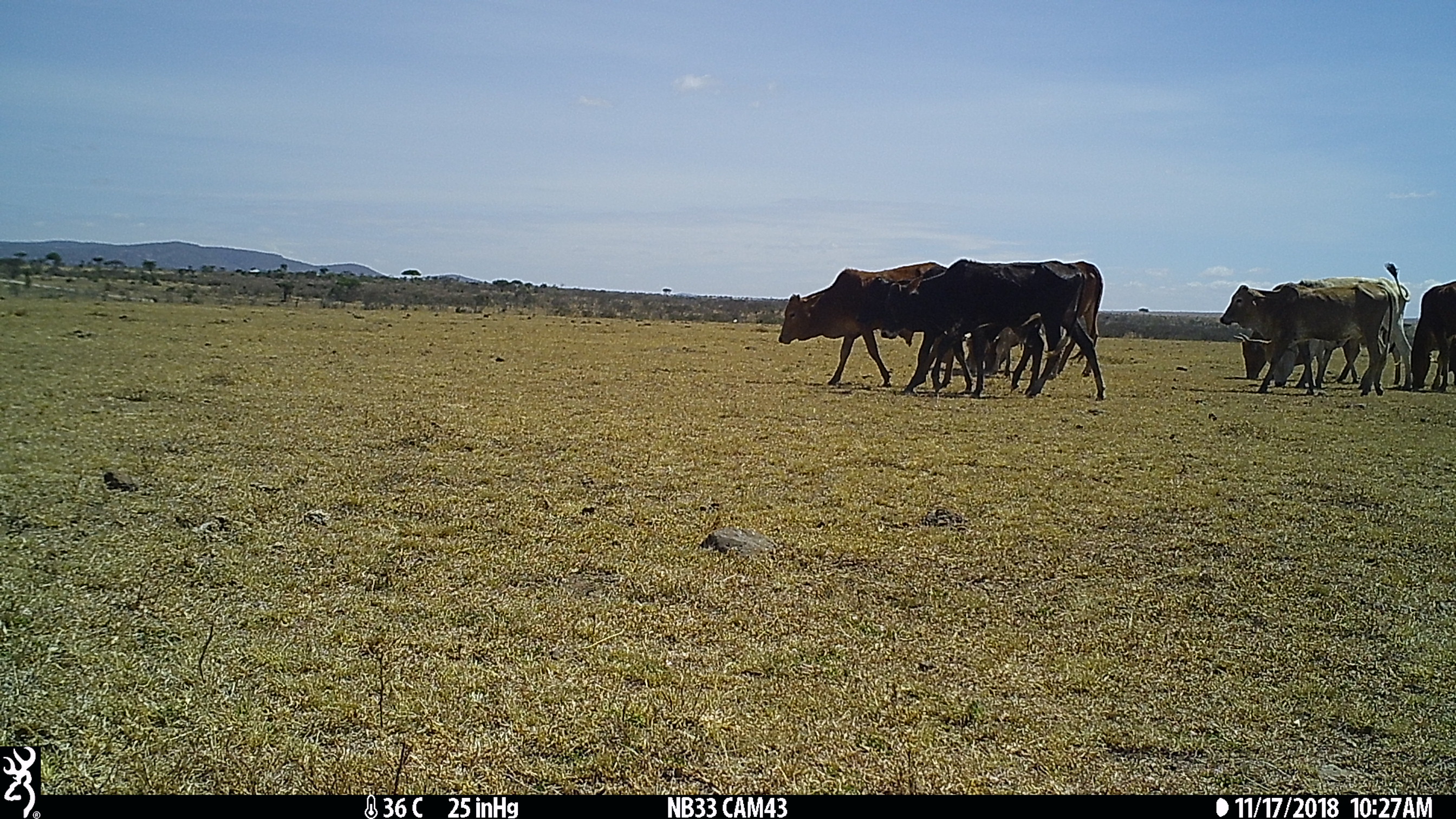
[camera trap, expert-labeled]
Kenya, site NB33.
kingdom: Animalia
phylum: Chordata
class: Mammalia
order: Artiodactyla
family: Bovidae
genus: Bos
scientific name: Bos taurus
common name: cattle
Cattle (Bos taurus).